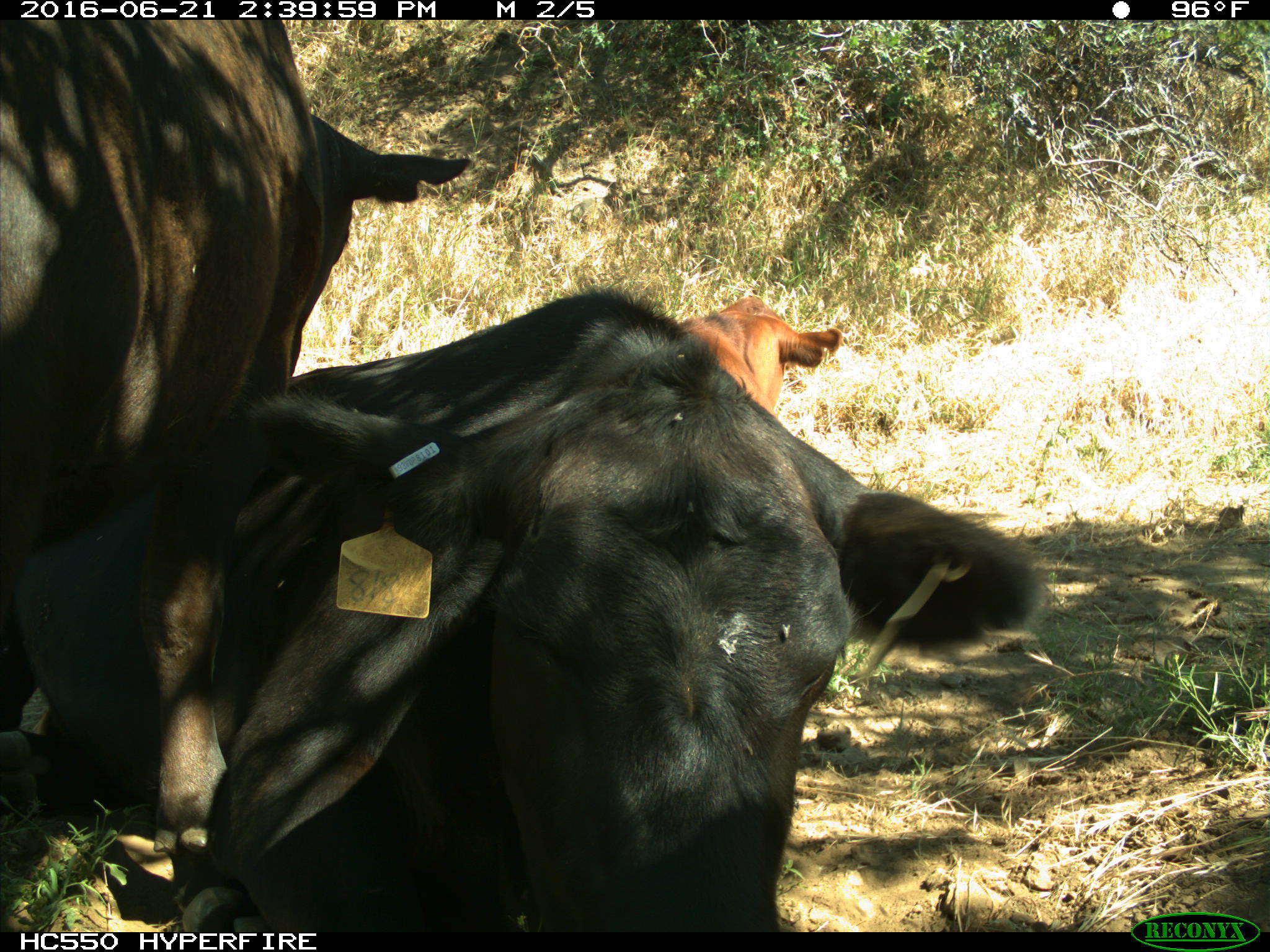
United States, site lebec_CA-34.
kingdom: Animalia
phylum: Chordata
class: Mammalia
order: Artiodactyla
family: Bovidae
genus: Bos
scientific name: Bos taurus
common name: domestic cow